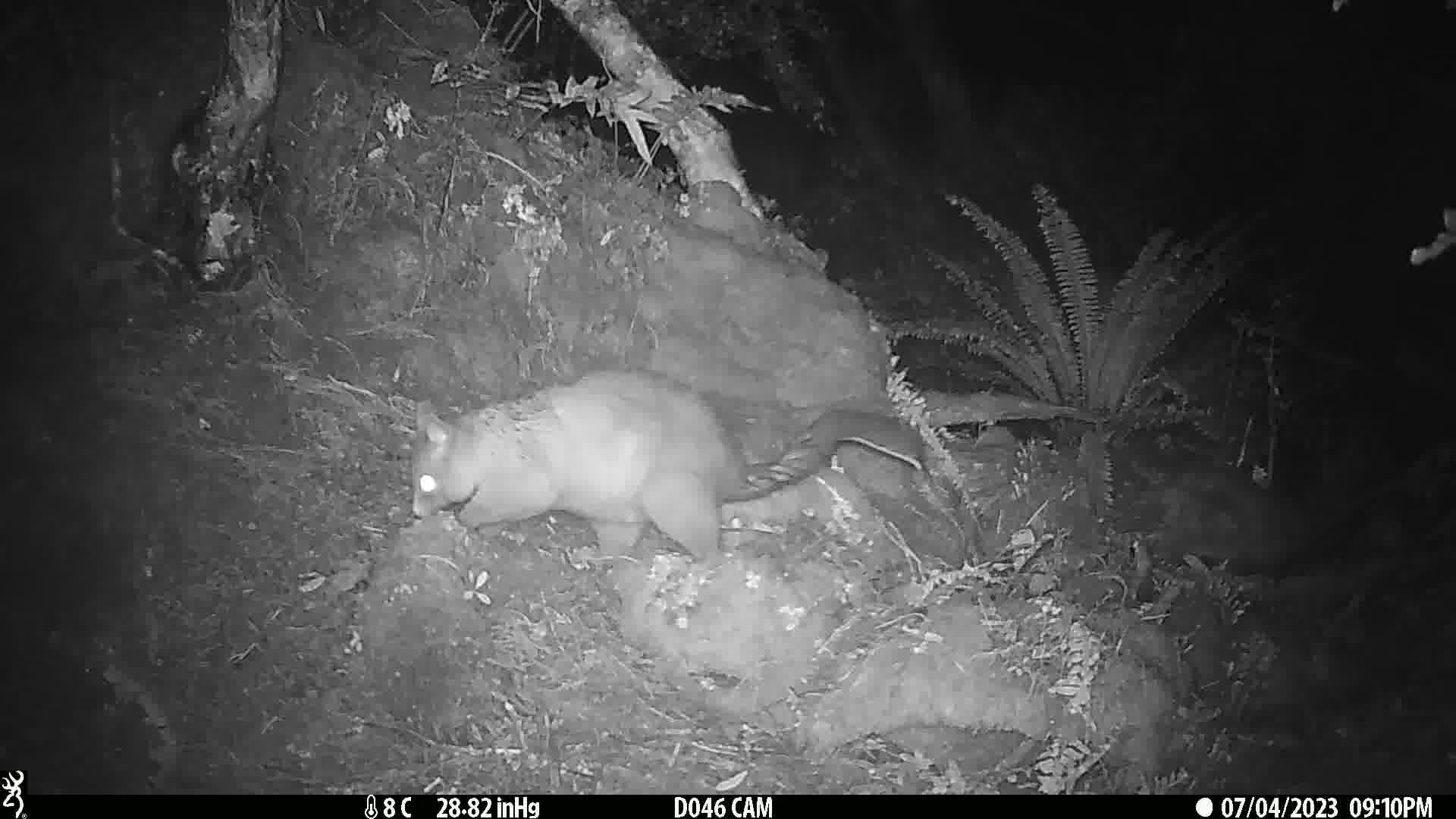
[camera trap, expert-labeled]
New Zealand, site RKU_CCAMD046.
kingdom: Animalia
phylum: Chordata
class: Mammalia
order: Diprotodontia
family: Phalangeridae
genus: Trichosurus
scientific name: Trichosurus vulpecula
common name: common brushtail possum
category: possum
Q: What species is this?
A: Possum (common brushtail possum) (Trichosurus vulpecula).